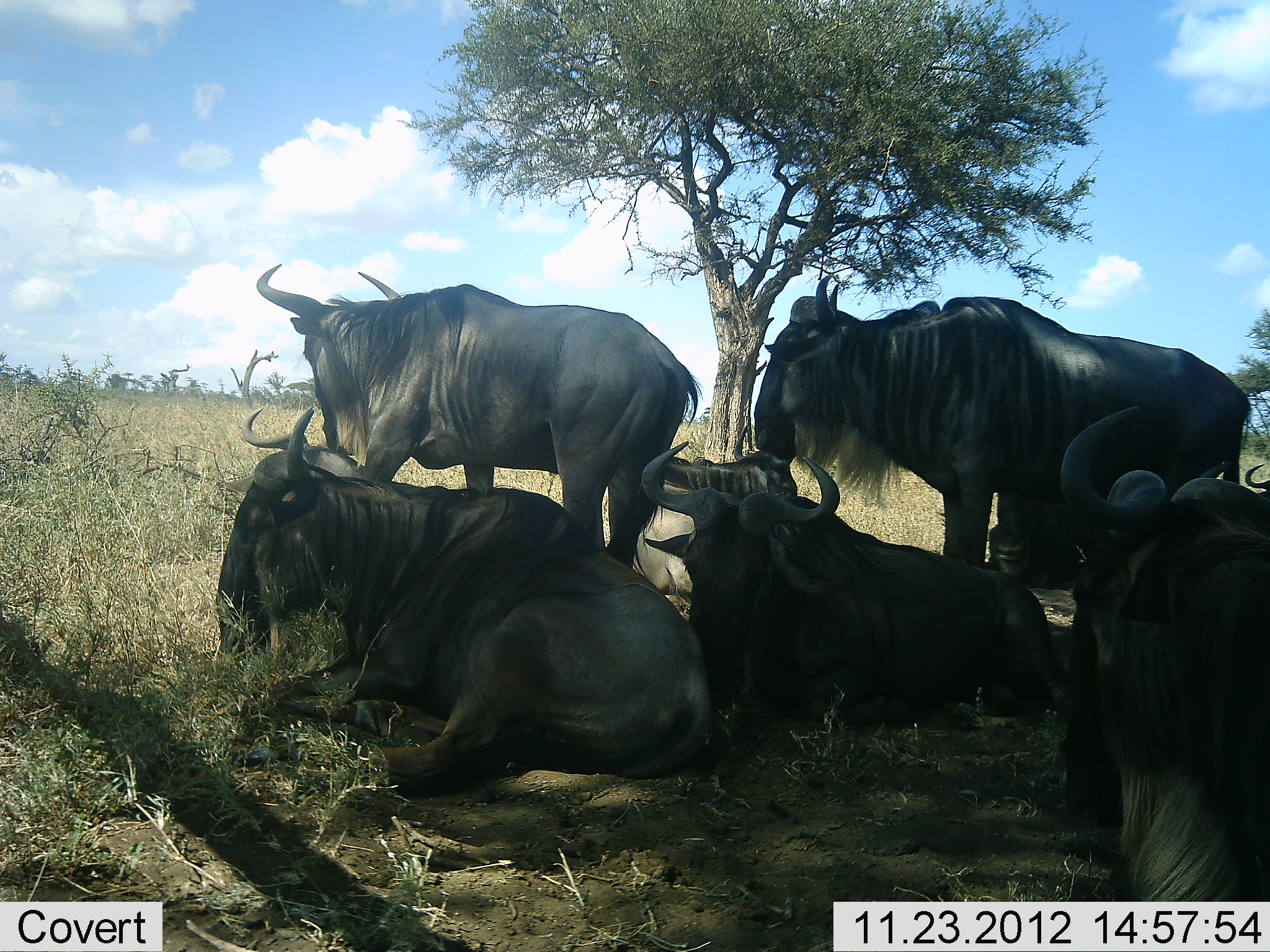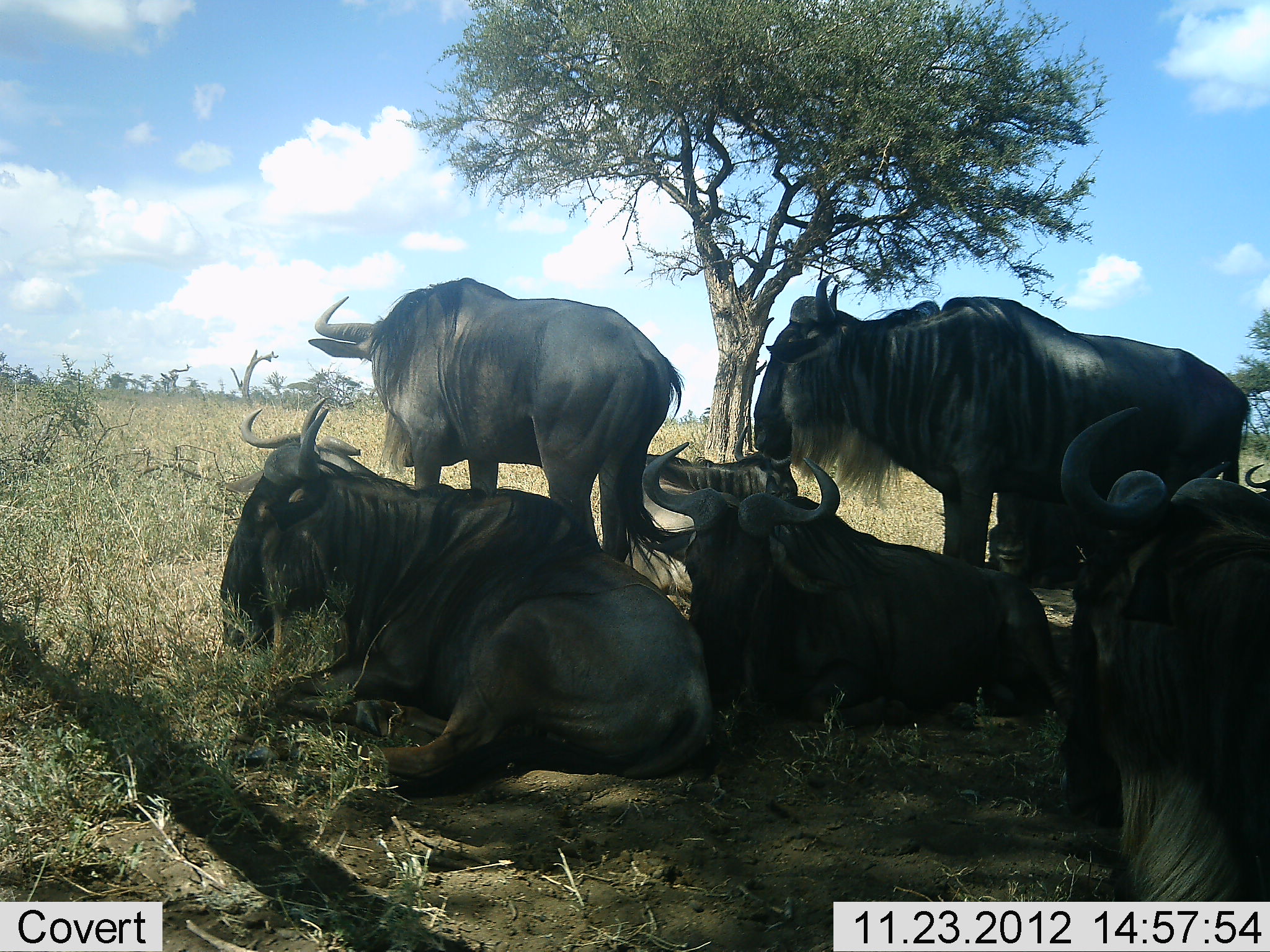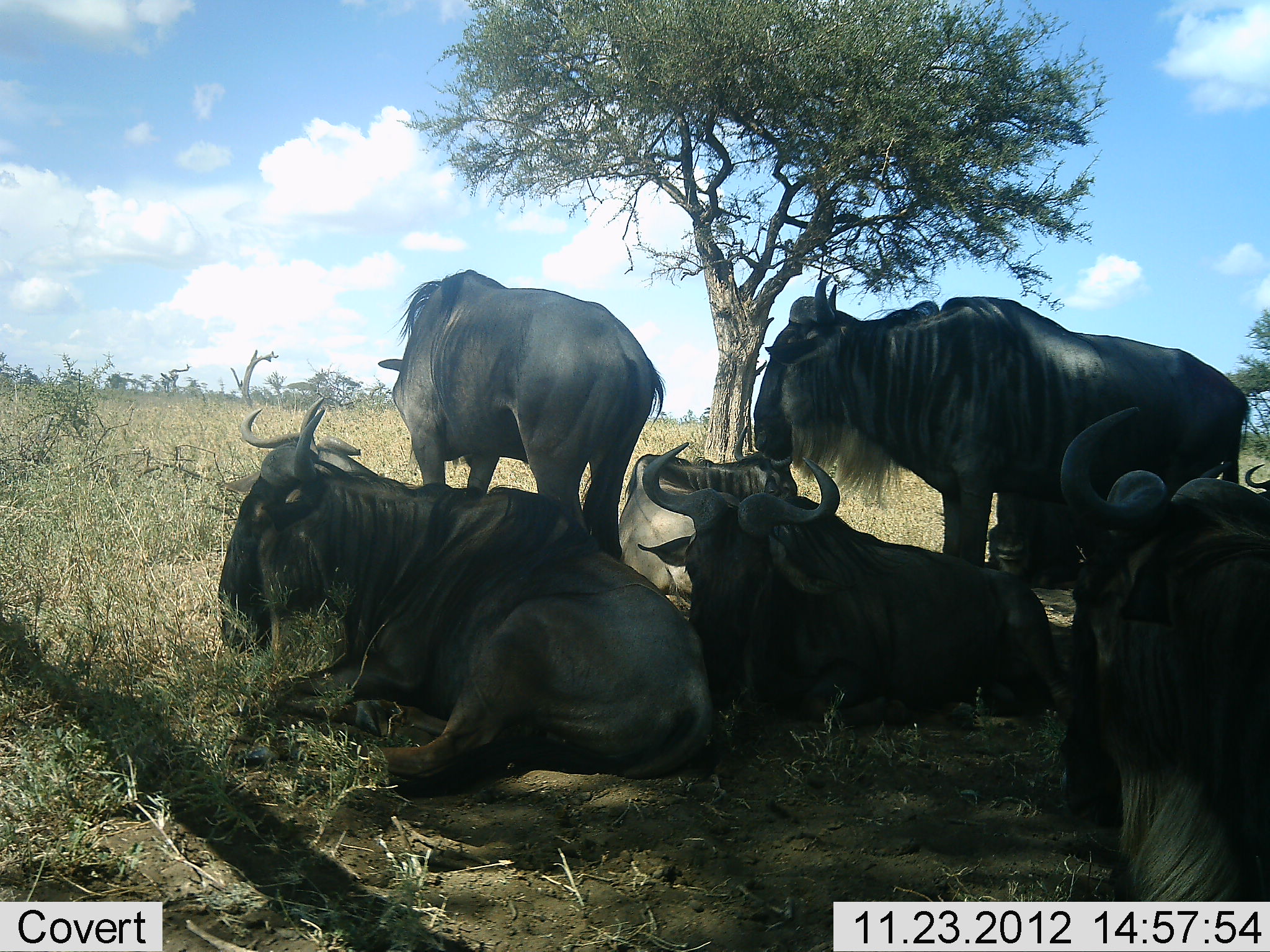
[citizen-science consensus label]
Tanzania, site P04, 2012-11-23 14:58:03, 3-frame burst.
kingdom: Animalia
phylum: Chordata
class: Mammalia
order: Artiodactyla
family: Bovidae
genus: Connochaetes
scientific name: Connochaetes taurinus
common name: blue wildebeest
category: wildebeest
Wildebeest (blue wildebeest) (Connochaetes taurinus), count 7. Behavior (volunteer vote fractions): standing 40%, resting 100%, moving 10%, interacting 0%. Young present (vote fraction): 0%. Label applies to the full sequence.